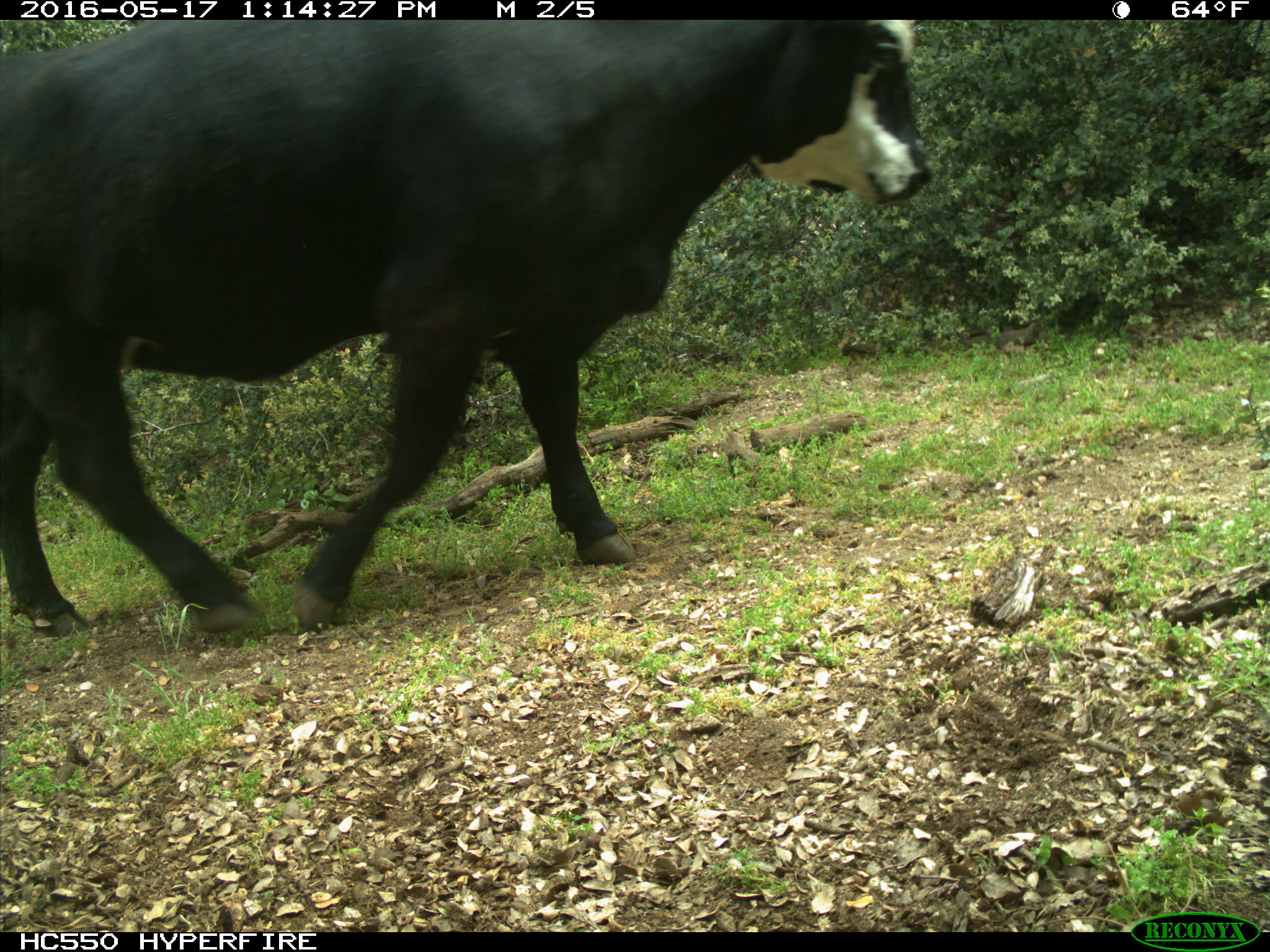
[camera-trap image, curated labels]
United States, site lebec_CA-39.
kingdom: Animalia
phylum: Chordata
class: Mammalia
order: Artiodactyla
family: Bovidae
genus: Bos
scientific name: Bos taurus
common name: domestic cow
Bos taurus (domestic cow).